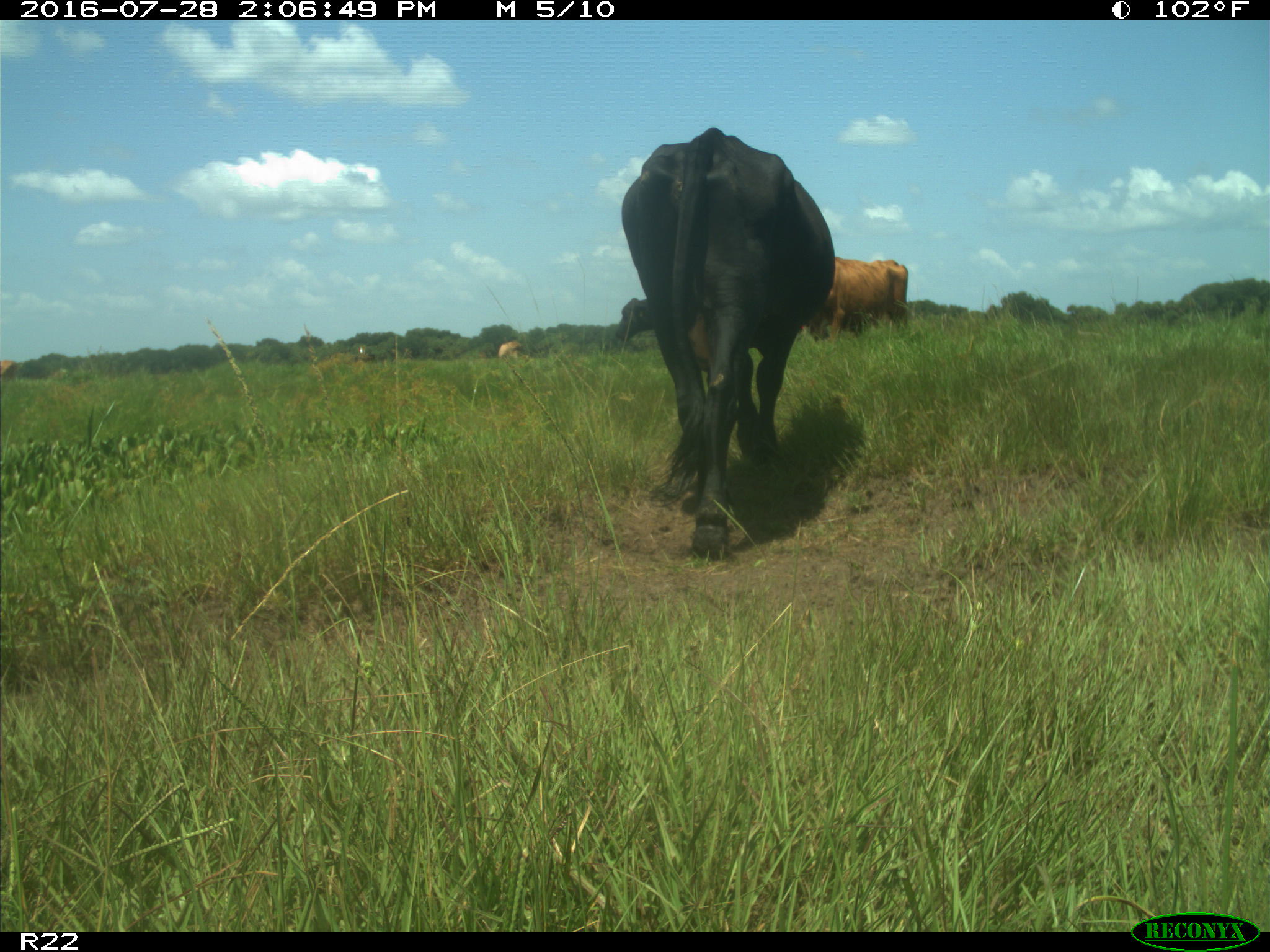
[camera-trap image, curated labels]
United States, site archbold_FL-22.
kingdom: Animalia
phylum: Chordata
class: Mammalia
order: Artiodactyla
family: Bovidae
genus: Bos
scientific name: Bos taurus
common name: domestic cow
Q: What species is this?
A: Bos taurus (domestic cow).